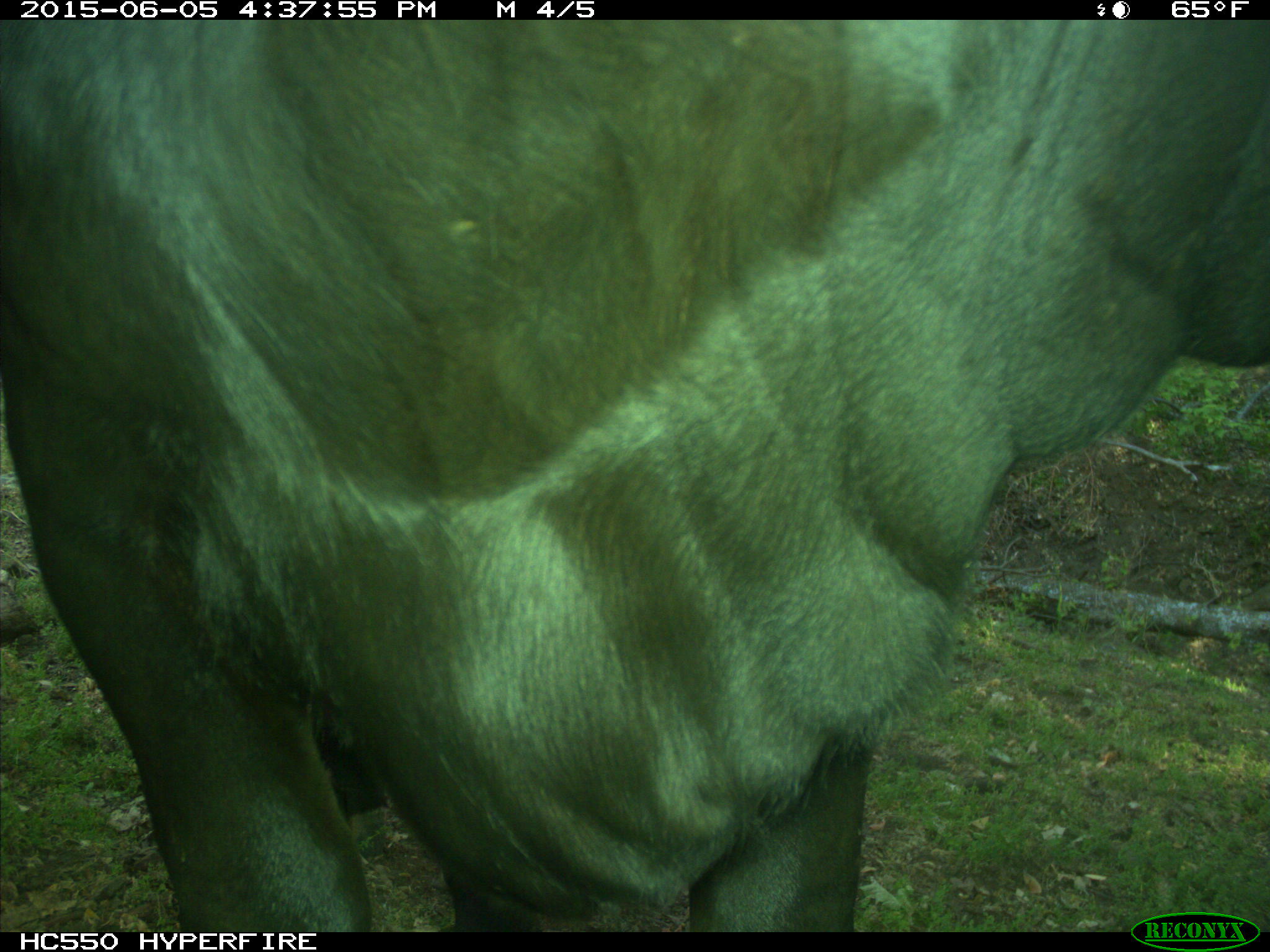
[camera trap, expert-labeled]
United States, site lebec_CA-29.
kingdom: Animalia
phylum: Chordata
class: Mammalia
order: Artiodactyla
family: Bovidae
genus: Bos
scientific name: Bos taurus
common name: domestic cow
Bos taurus (domestic cow).